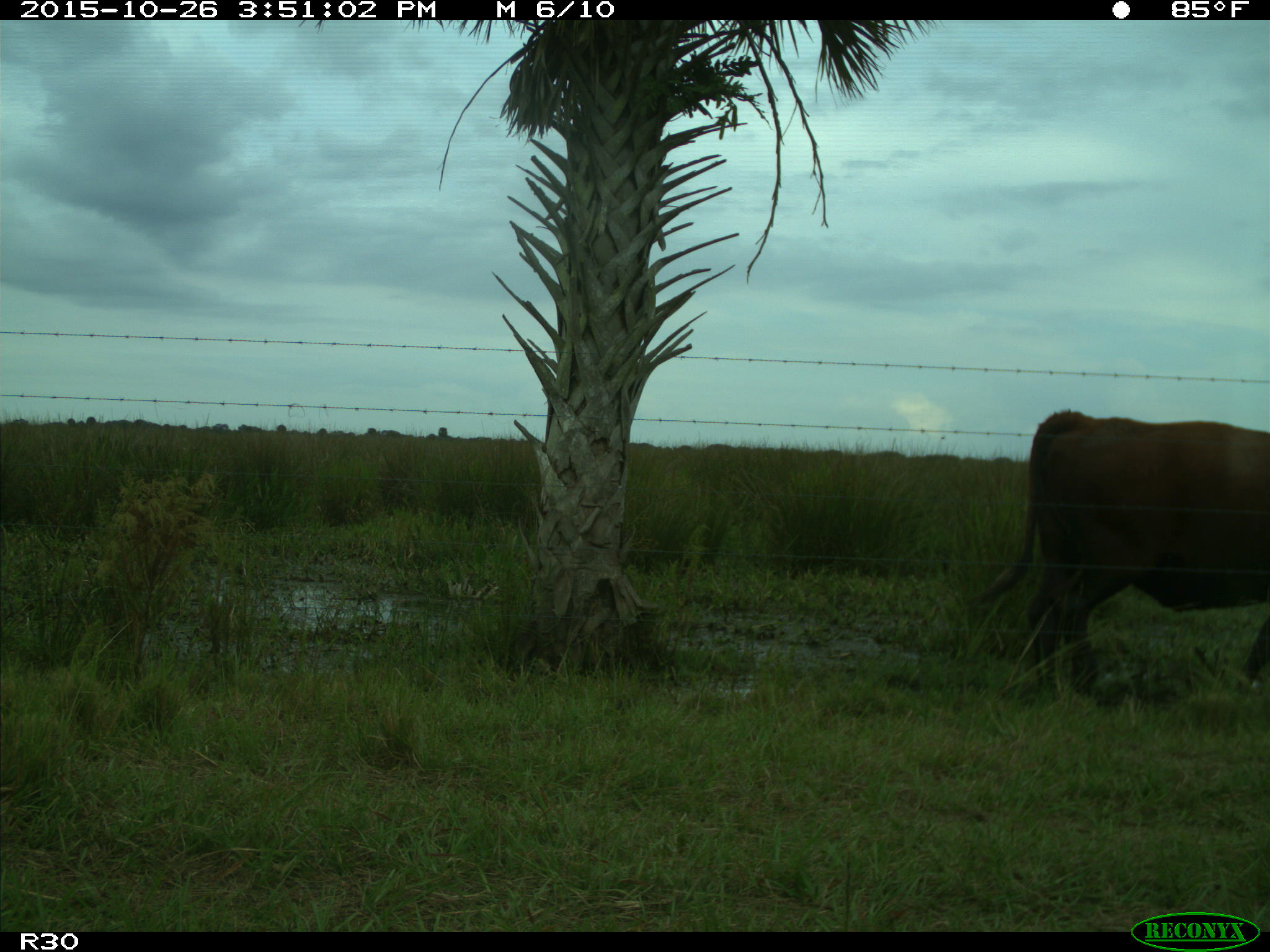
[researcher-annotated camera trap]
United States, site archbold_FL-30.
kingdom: Animalia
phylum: Chordata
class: Mammalia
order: Artiodactyla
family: Bovidae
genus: Bos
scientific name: Bos taurus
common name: domestic cow